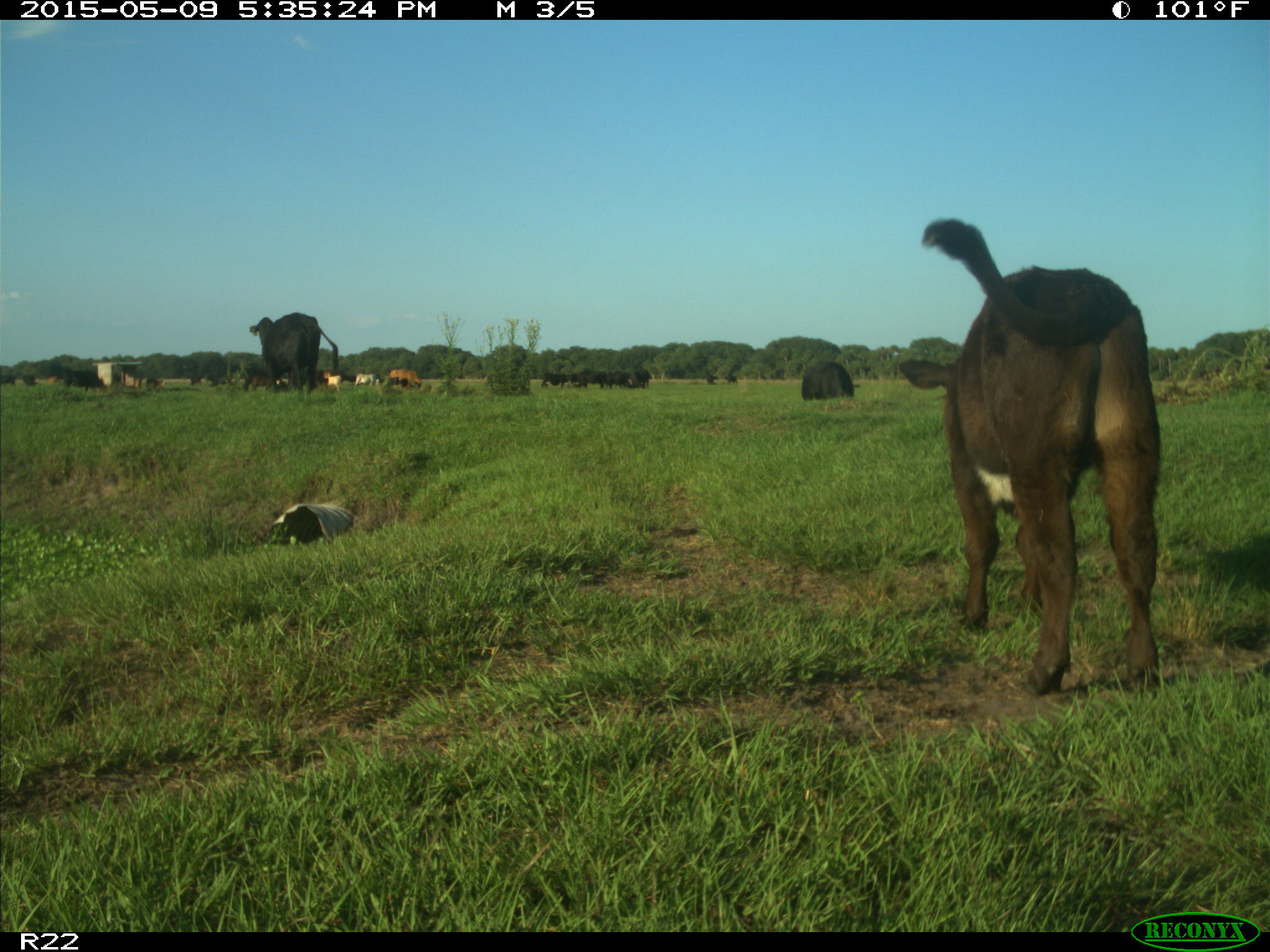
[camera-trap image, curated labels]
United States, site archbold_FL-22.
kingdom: Animalia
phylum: Chordata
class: Mammalia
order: Artiodactyla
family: Bovidae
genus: Bos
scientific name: Bos taurus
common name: domestic cow